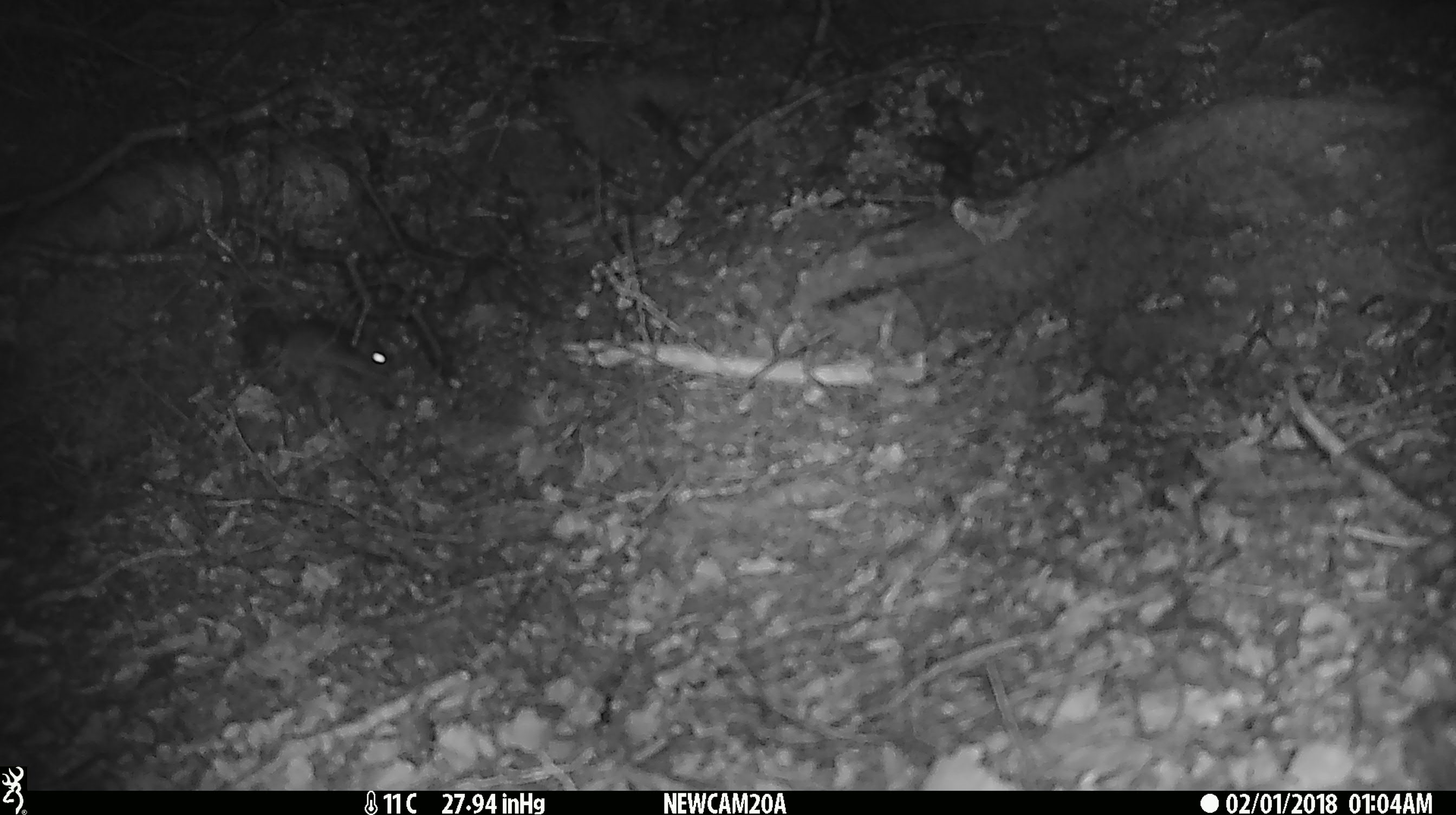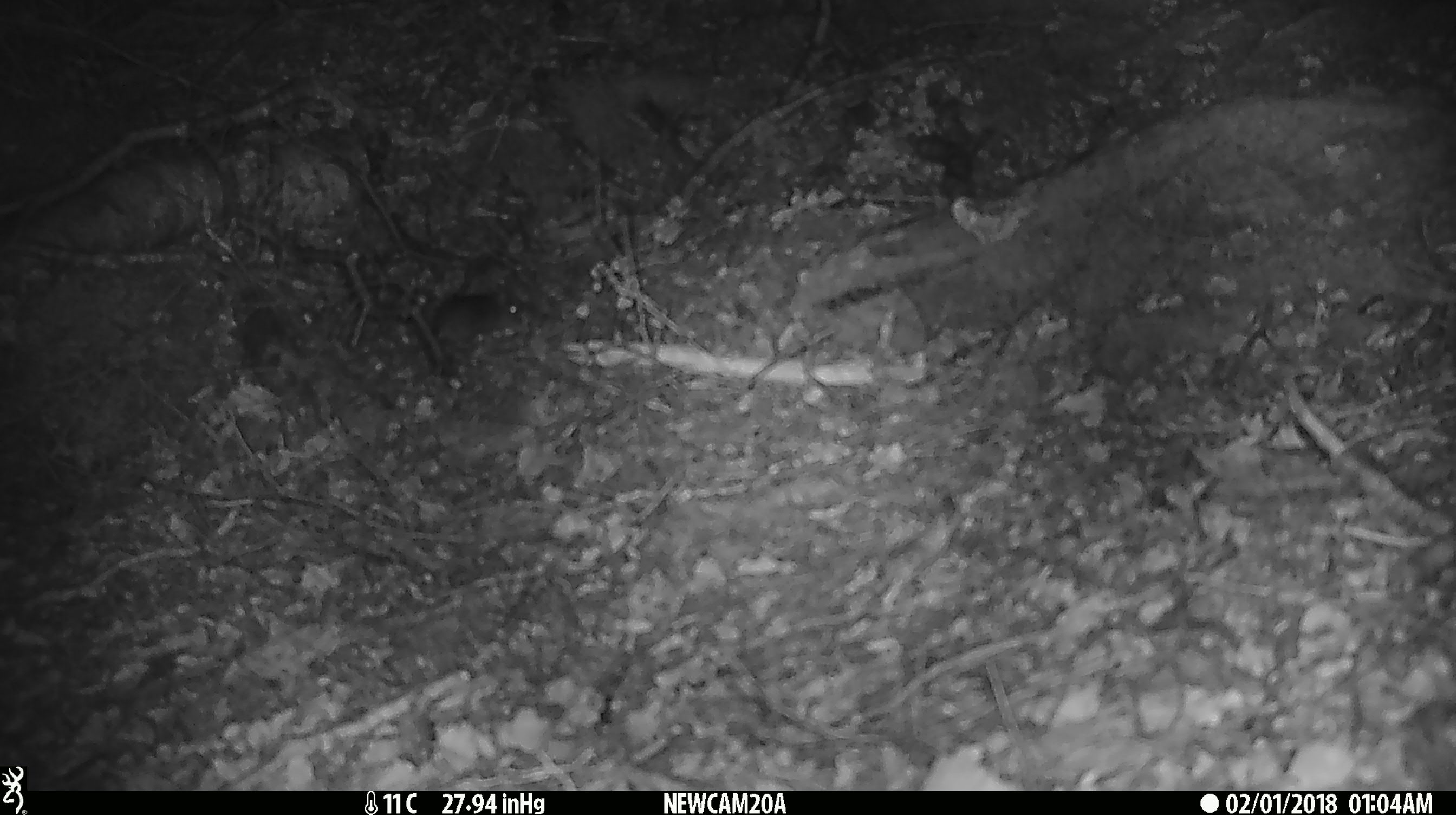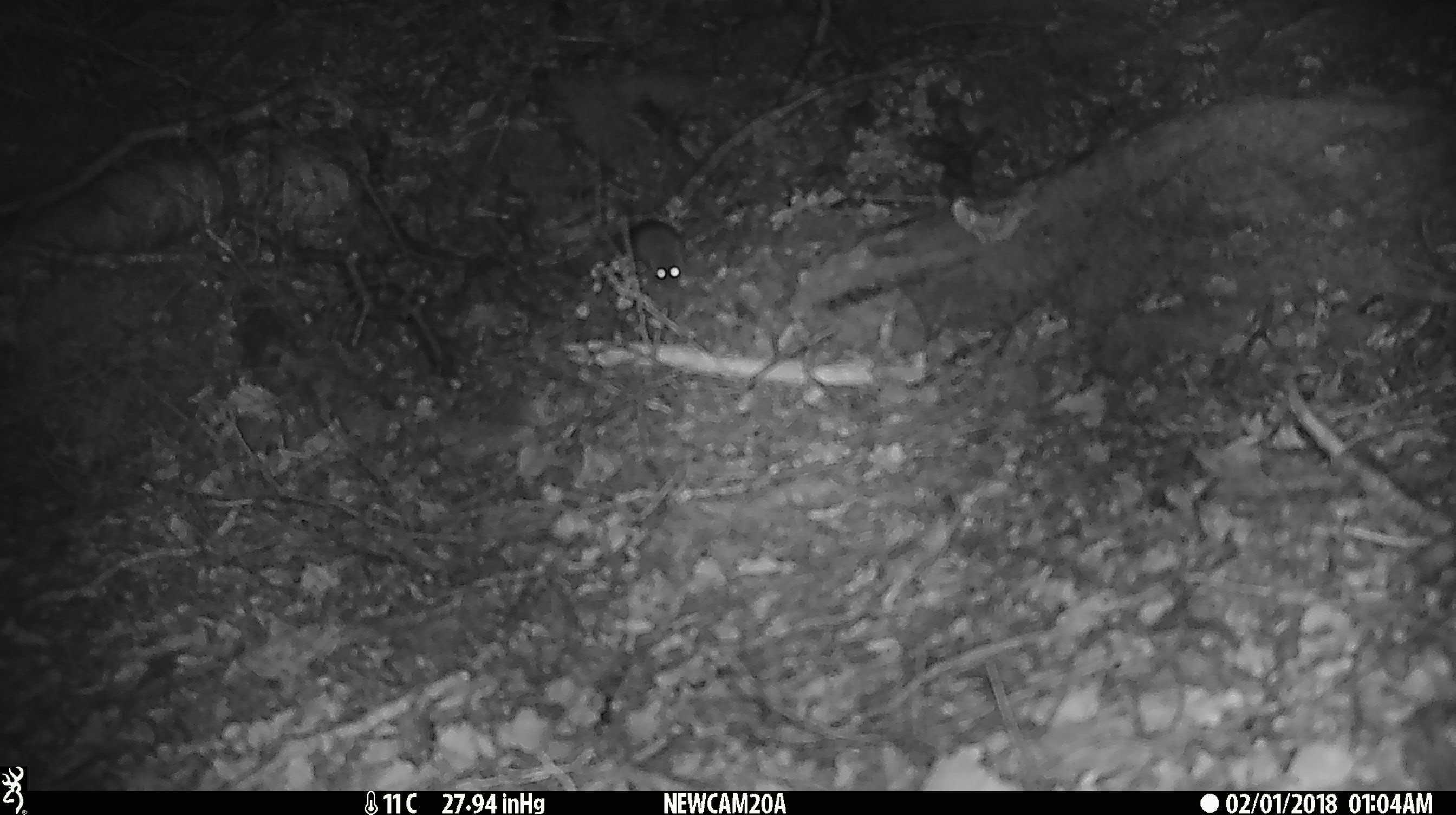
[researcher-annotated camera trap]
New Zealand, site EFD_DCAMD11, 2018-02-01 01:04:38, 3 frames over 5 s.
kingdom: Animalia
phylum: Chordata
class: Mammalia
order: Rodentia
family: Muridae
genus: Mus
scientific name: Mus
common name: mouse